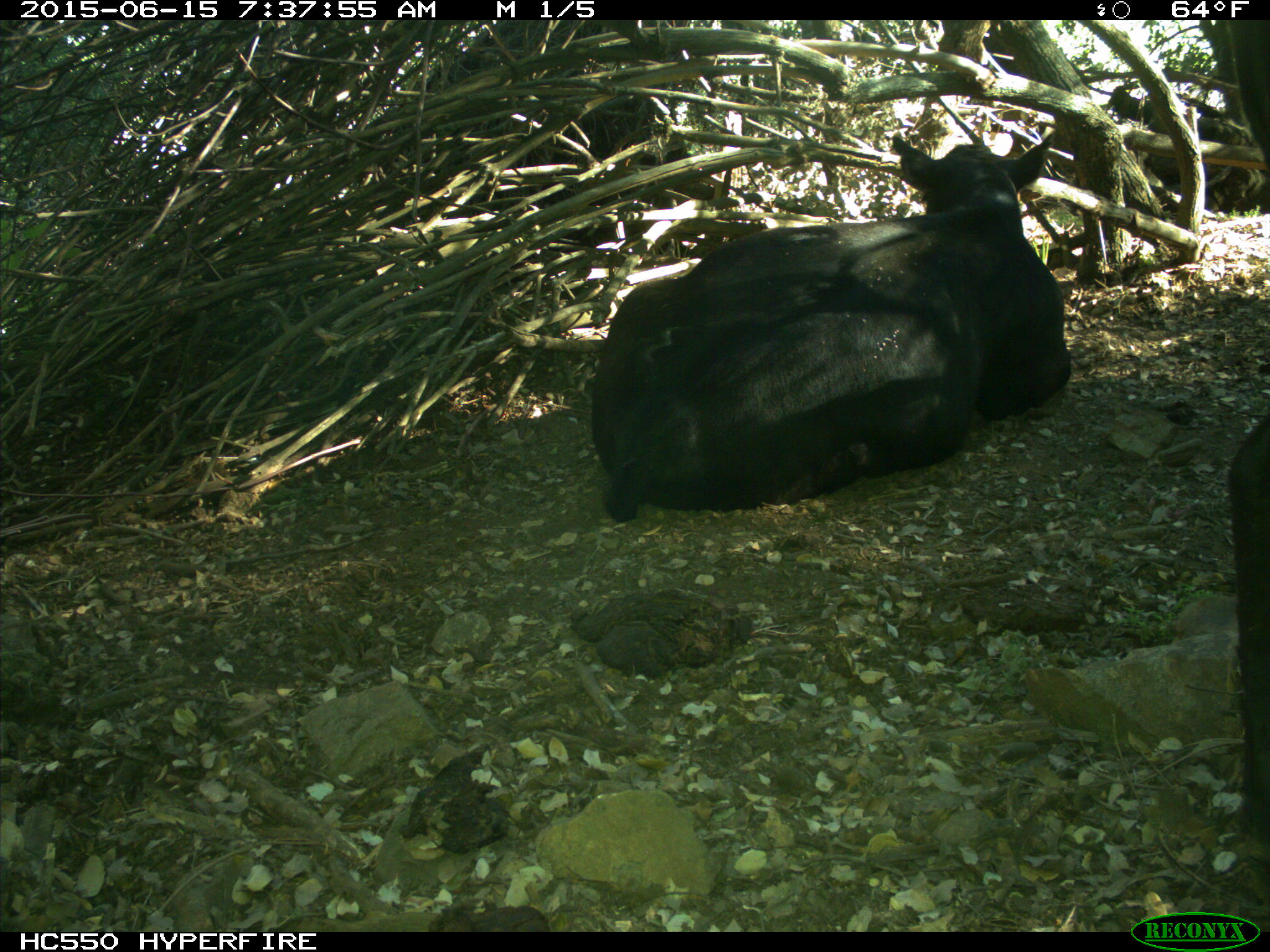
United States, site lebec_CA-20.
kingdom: Animalia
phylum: Chordata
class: Mammalia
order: Artiodactyla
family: Bovidae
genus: Bos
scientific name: Bos taurus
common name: domestic cow